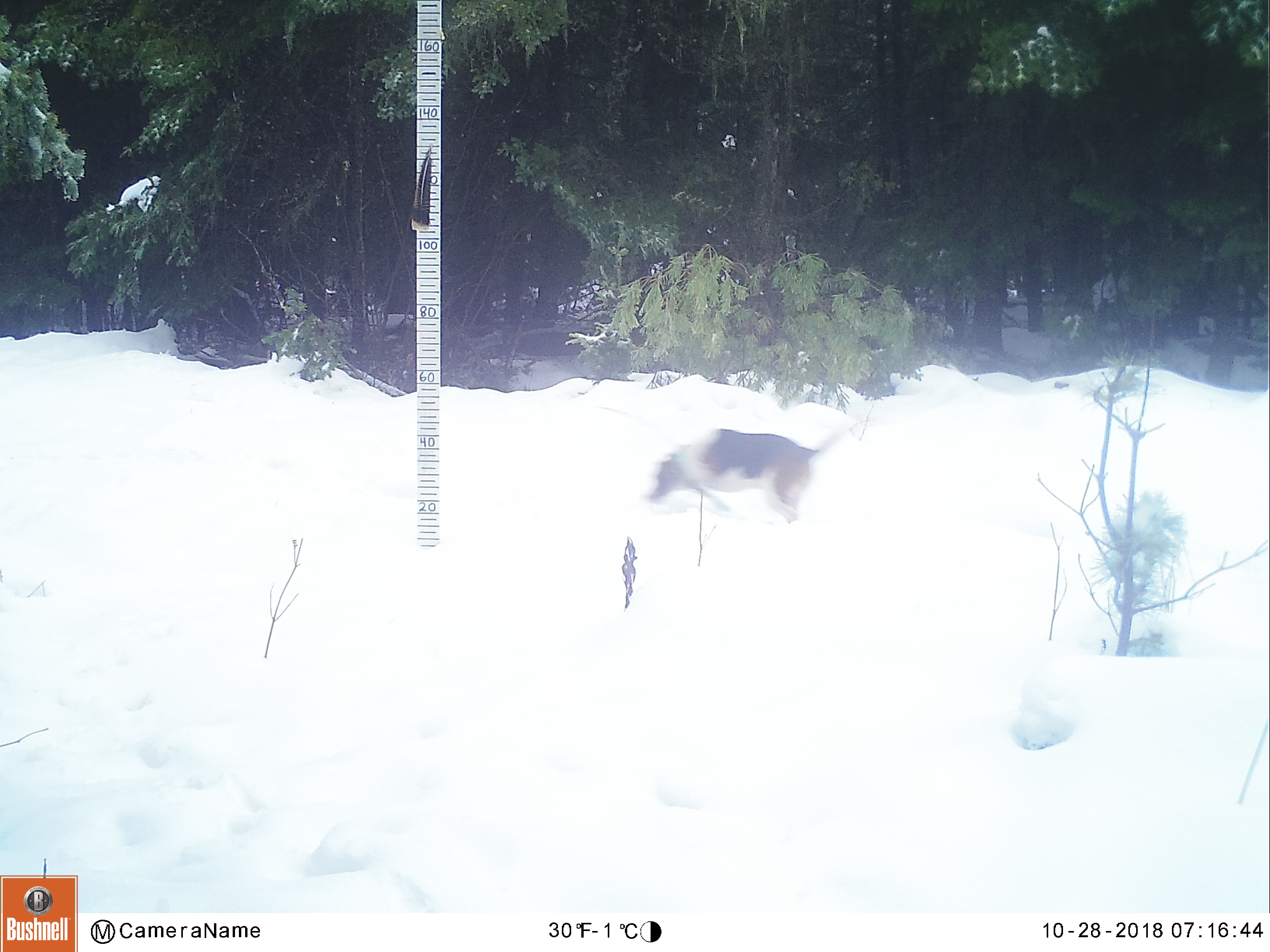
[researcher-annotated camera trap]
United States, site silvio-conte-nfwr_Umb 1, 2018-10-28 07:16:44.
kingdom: Animalia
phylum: Chordata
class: Mammalia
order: Carnivora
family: Canidae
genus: Canis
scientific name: Canis familiaris familiaris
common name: domestic dog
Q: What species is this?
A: Domestic dog (Canis familiaris familiaris).